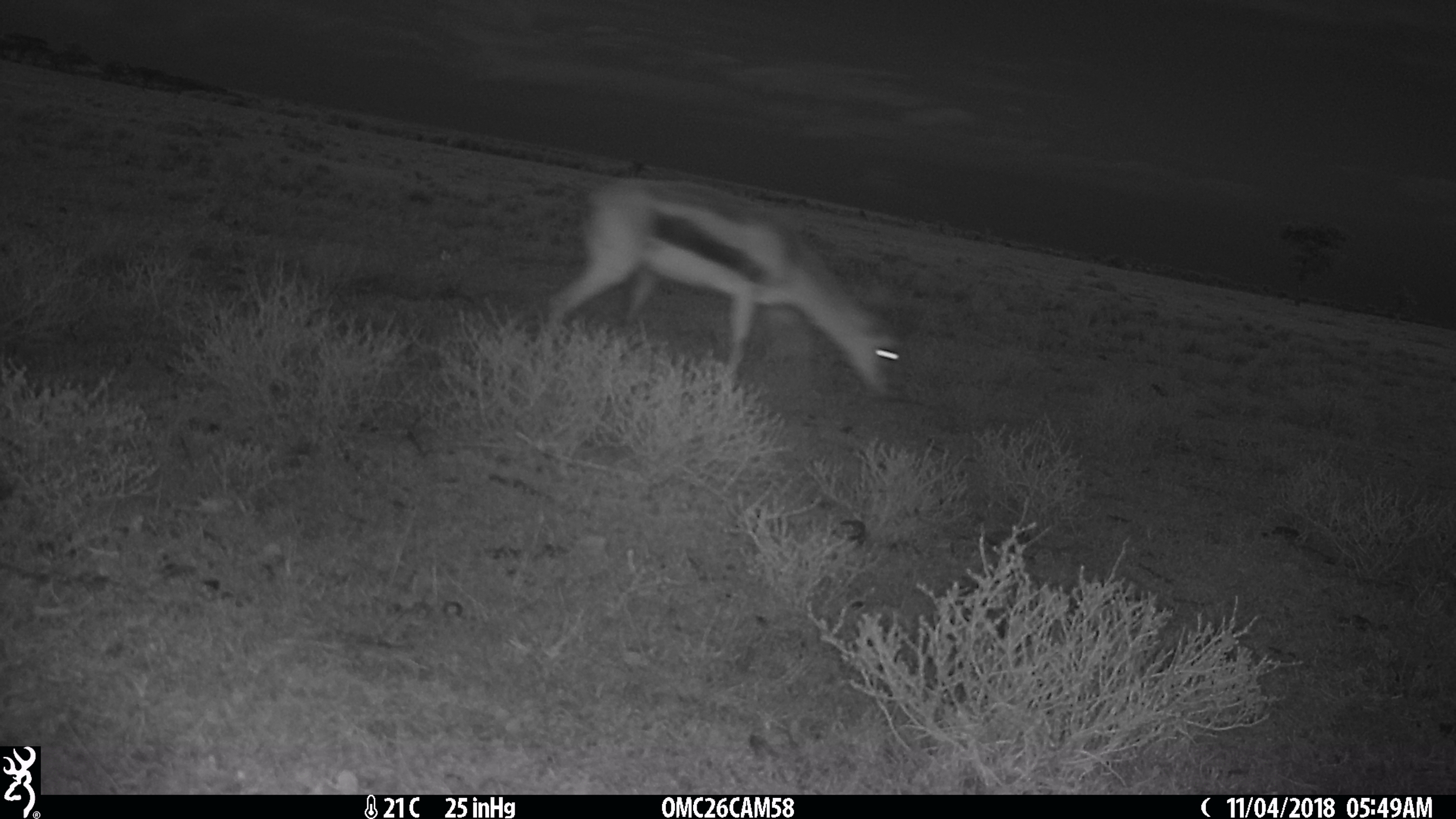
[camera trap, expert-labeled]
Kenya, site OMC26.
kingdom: Animalia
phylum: Chordata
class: Mammalia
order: Artiodactyla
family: Bovidae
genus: Eudorcas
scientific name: Eudorcas thomsonii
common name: thomon's gazelle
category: gazelle thomsons